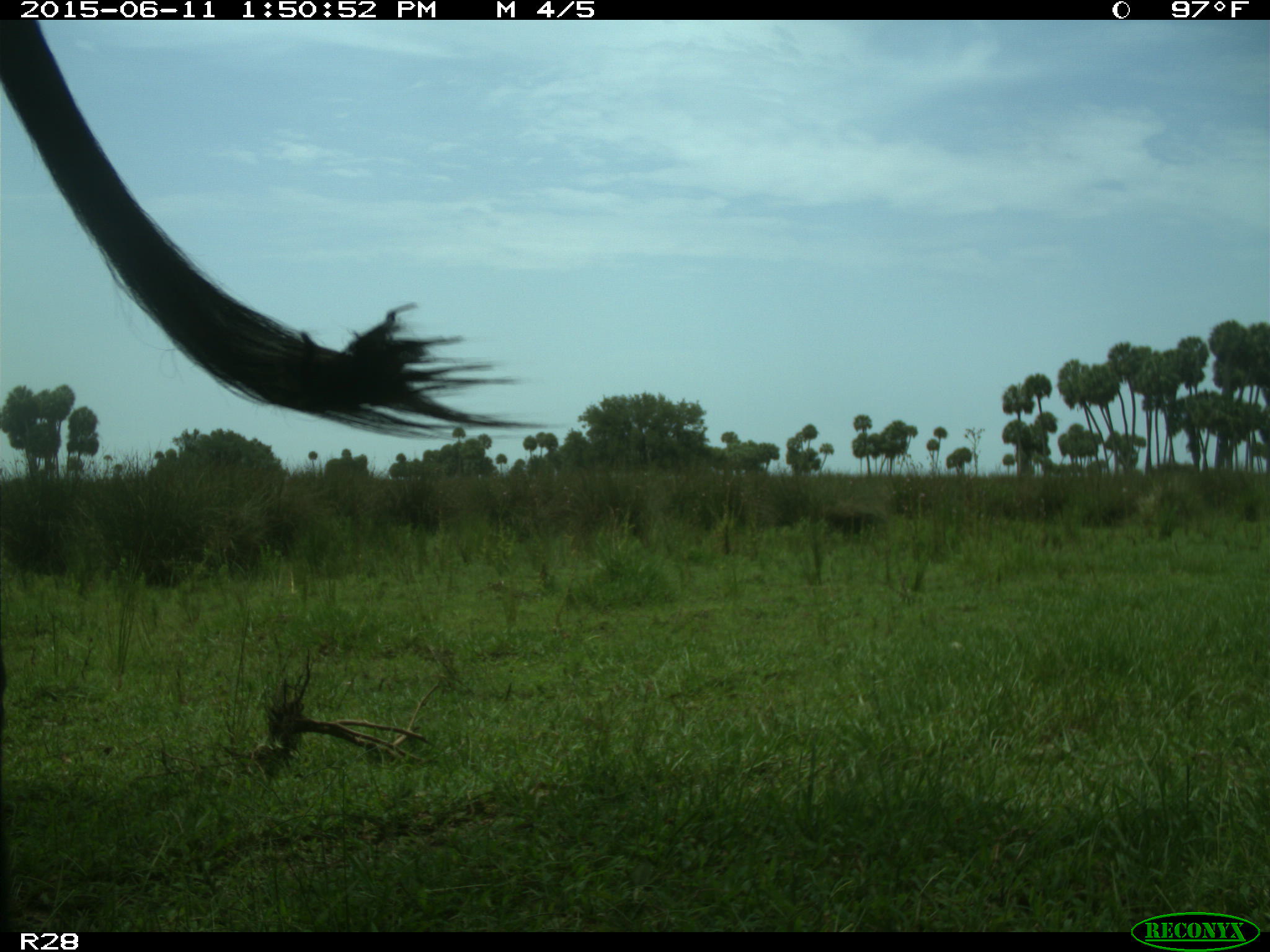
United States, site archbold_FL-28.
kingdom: Animalia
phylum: Chordata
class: Mammalia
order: Artiodactyla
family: Bovidae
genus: Bos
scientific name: Bos taurus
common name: domestic cow